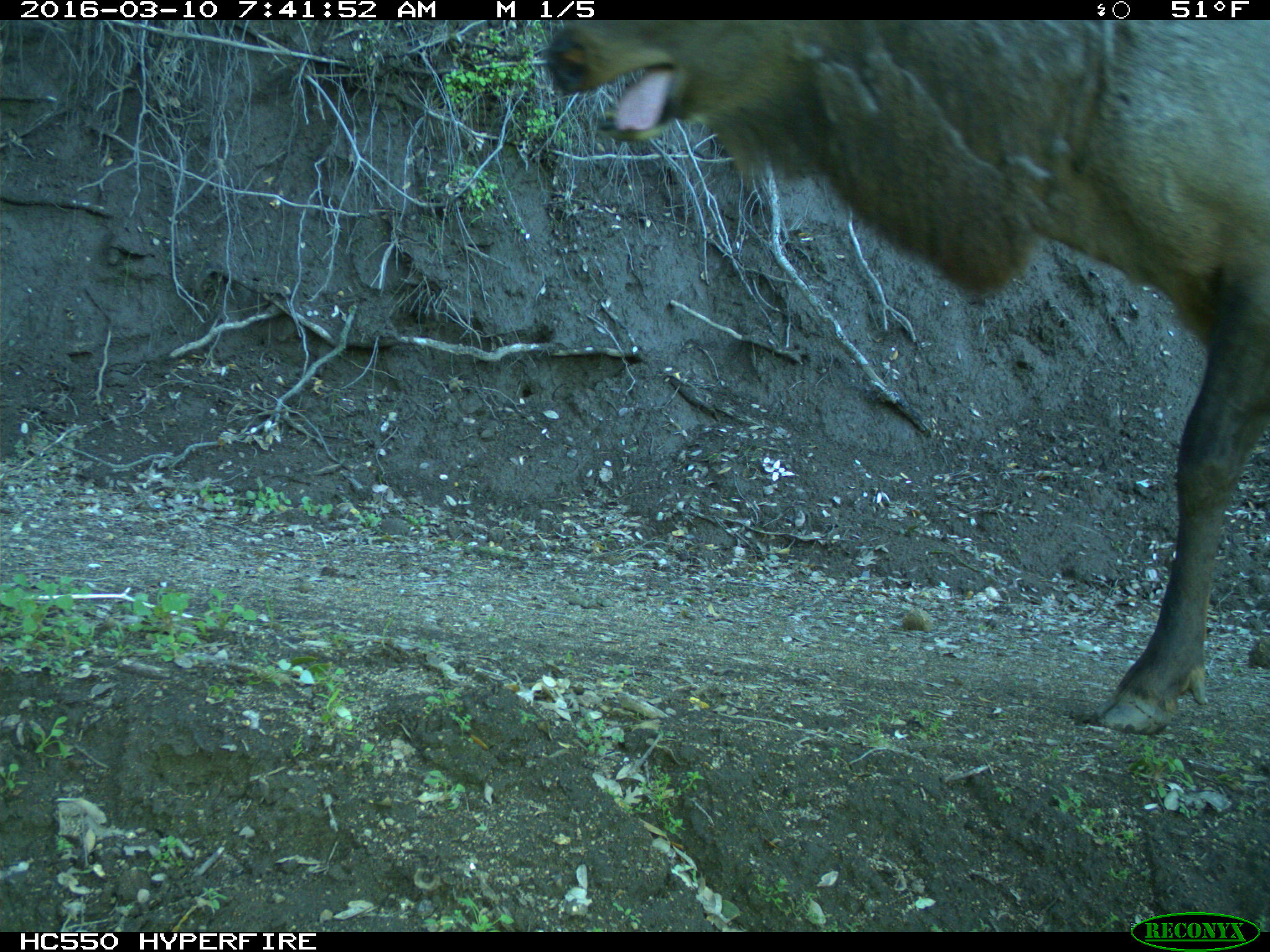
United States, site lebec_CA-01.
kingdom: Animalia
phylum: Chordata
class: Mammalia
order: Artiodactyla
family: Cervidae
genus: Cervus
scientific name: Cervus canadensis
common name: elk